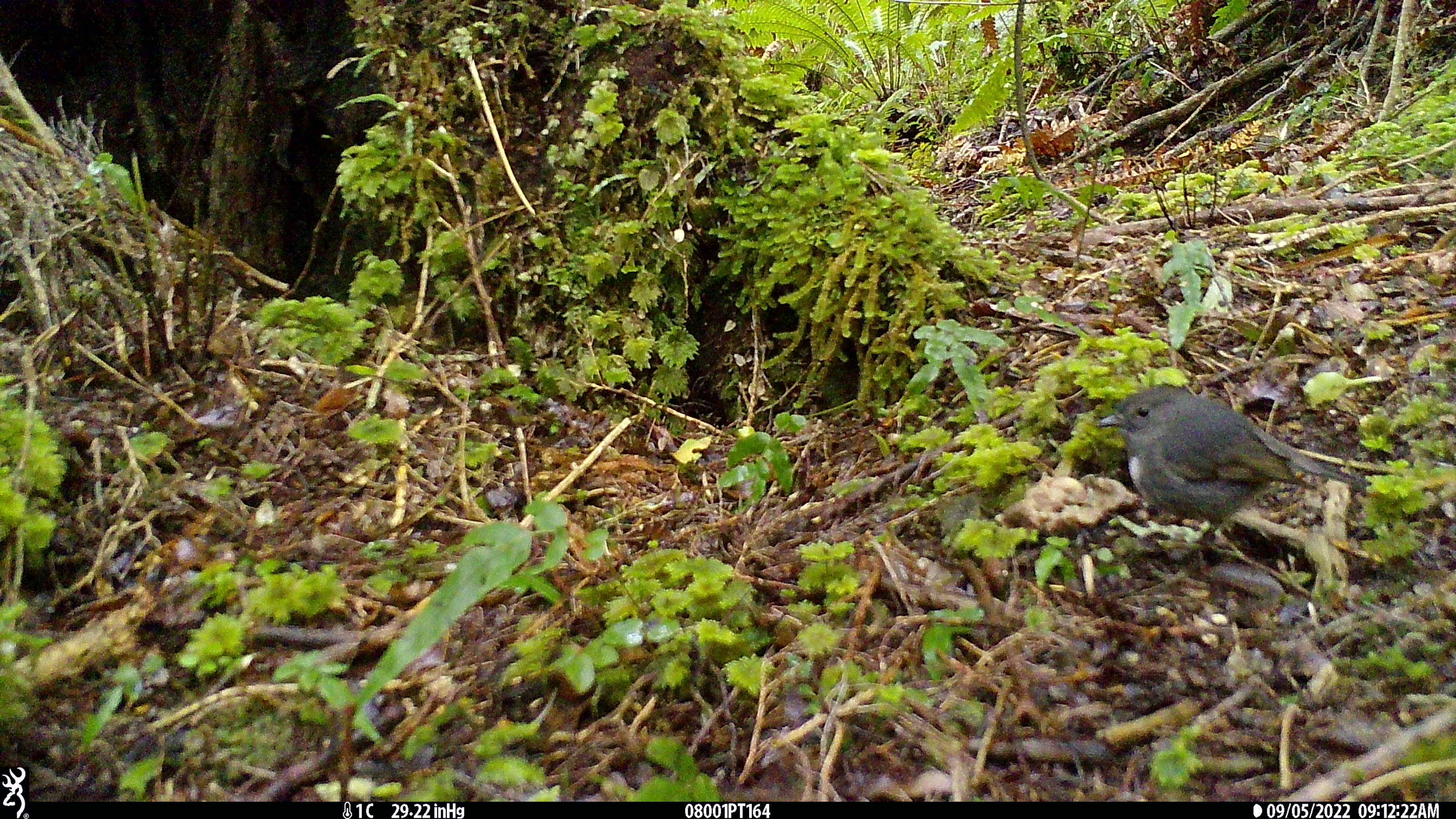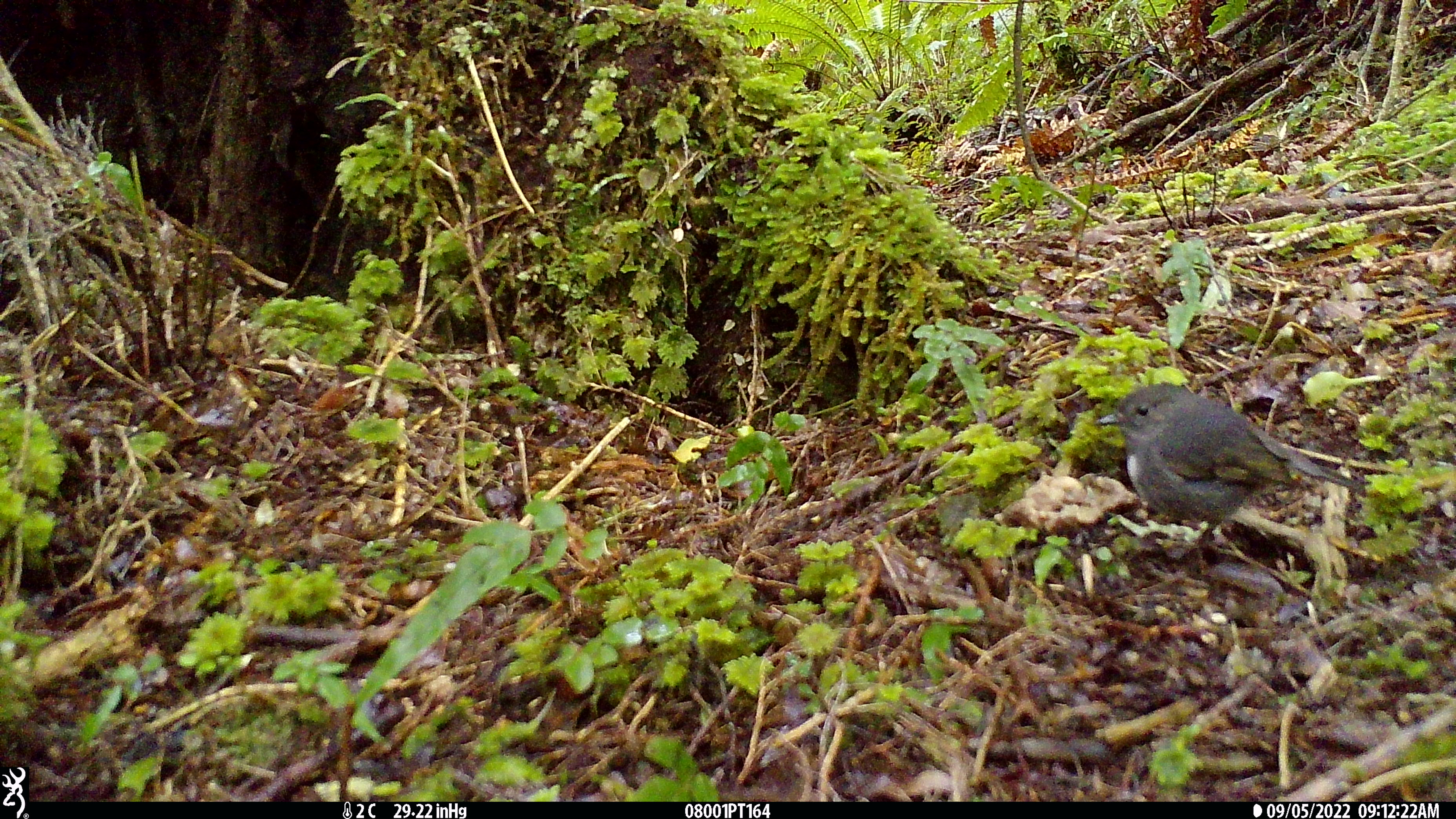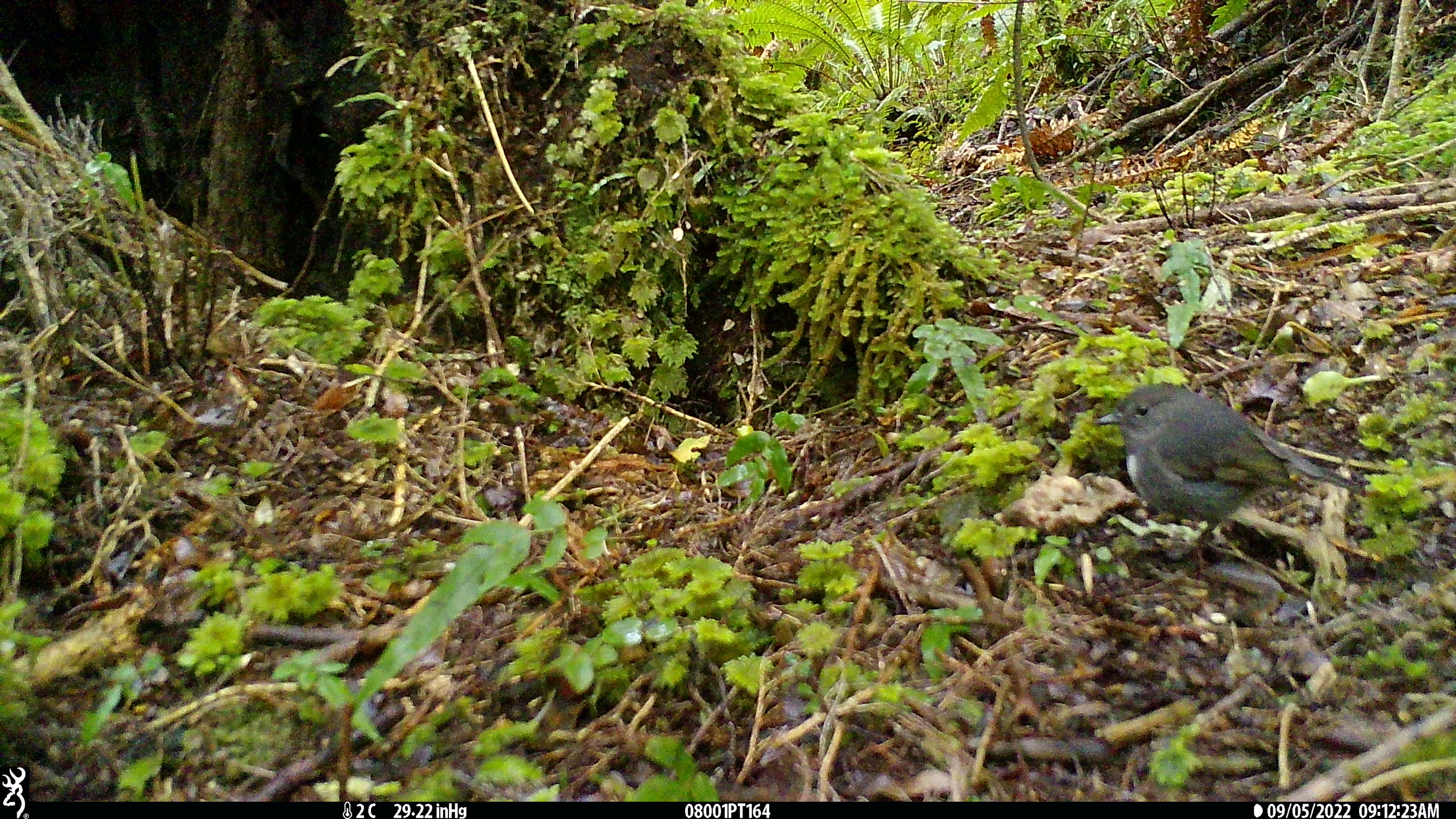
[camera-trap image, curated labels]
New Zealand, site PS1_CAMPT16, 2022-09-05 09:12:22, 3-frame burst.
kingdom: Animalia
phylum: Chordata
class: Aves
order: Passeriformes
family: Petroicidae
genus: Petroica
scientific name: Petroica australis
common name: new zealand robin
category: robin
Robin (new zealand robin) (Petroica australis).